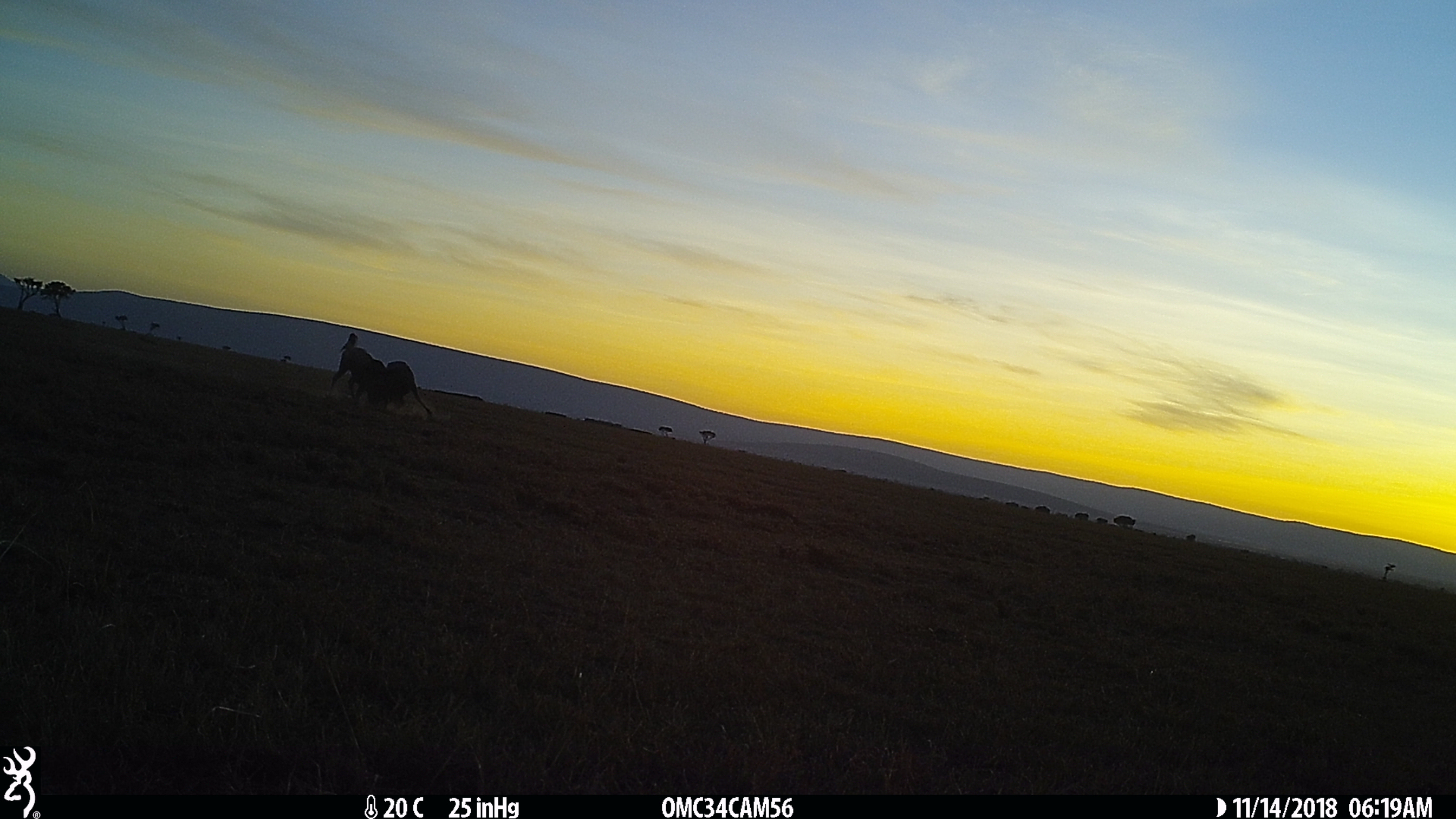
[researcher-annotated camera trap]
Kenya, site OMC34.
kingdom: Animalia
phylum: Chordata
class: Mammalia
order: Artiodactyla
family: Bovidae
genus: Connochaetes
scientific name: Connochaetes taurinus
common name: blue wildebeest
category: wildebeest